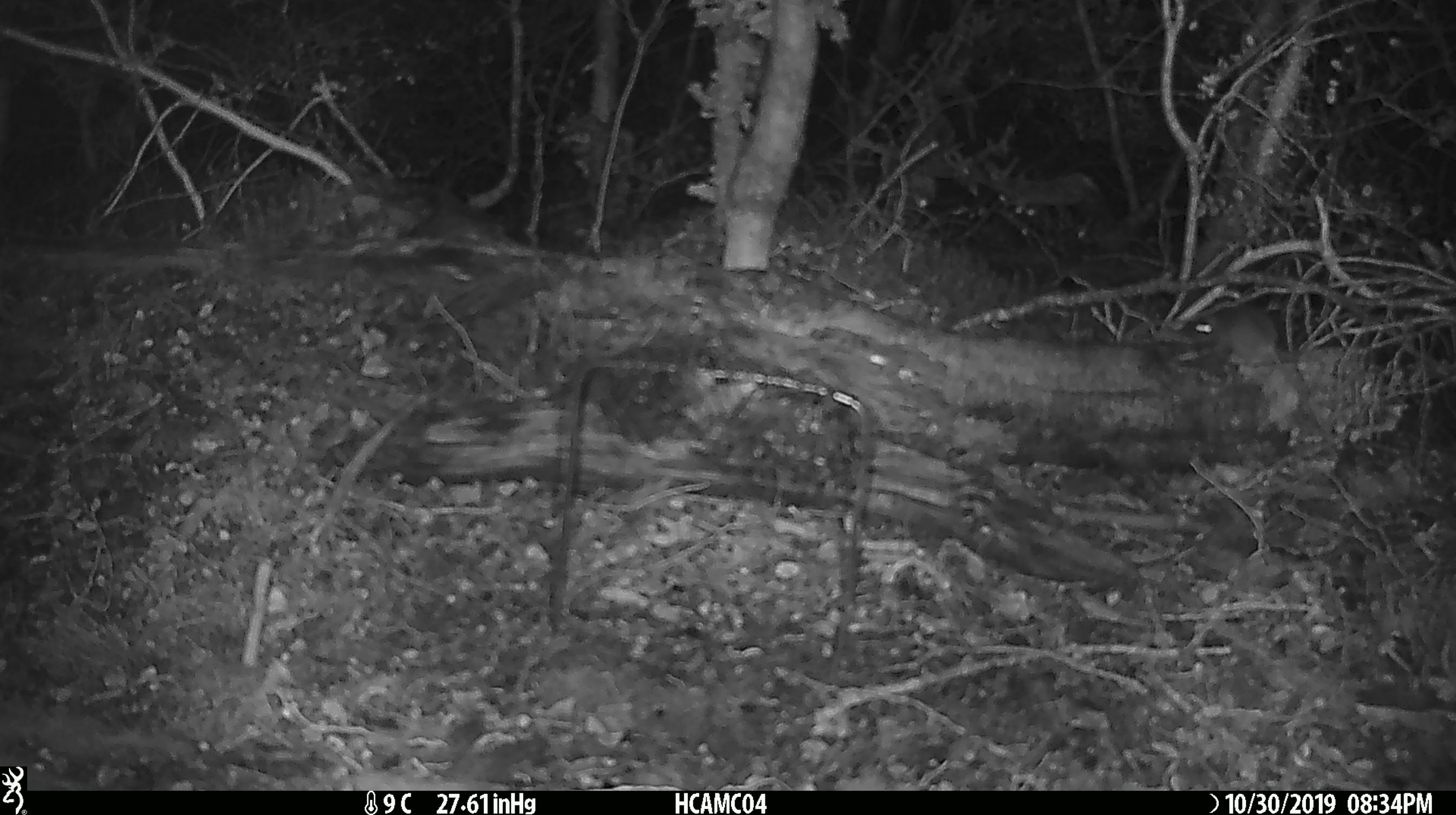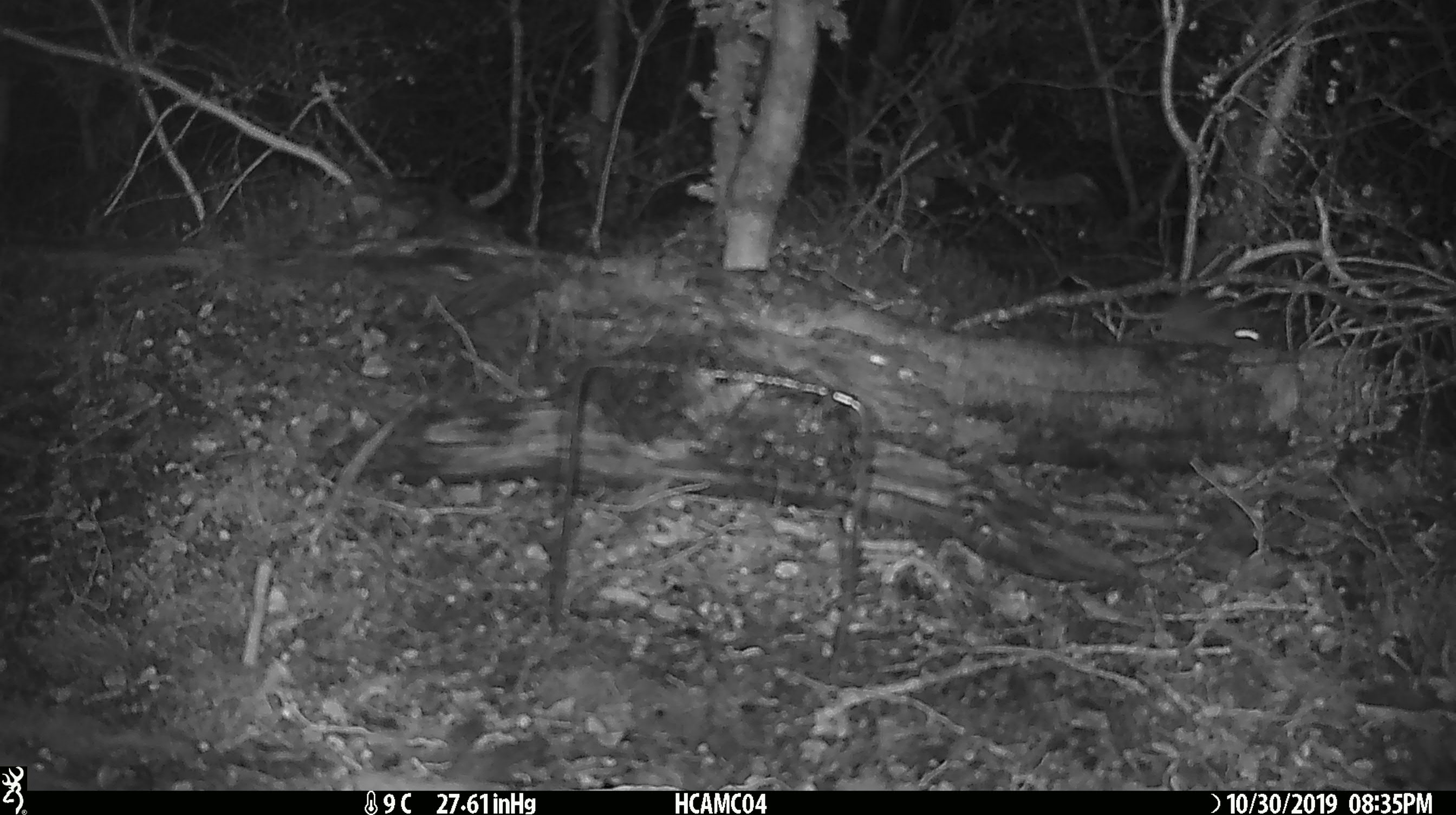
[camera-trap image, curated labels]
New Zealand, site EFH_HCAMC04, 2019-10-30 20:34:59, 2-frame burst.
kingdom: Animalia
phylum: Chordata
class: Mammalia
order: Rodentia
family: Muridae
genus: Mus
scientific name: Mus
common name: mouse